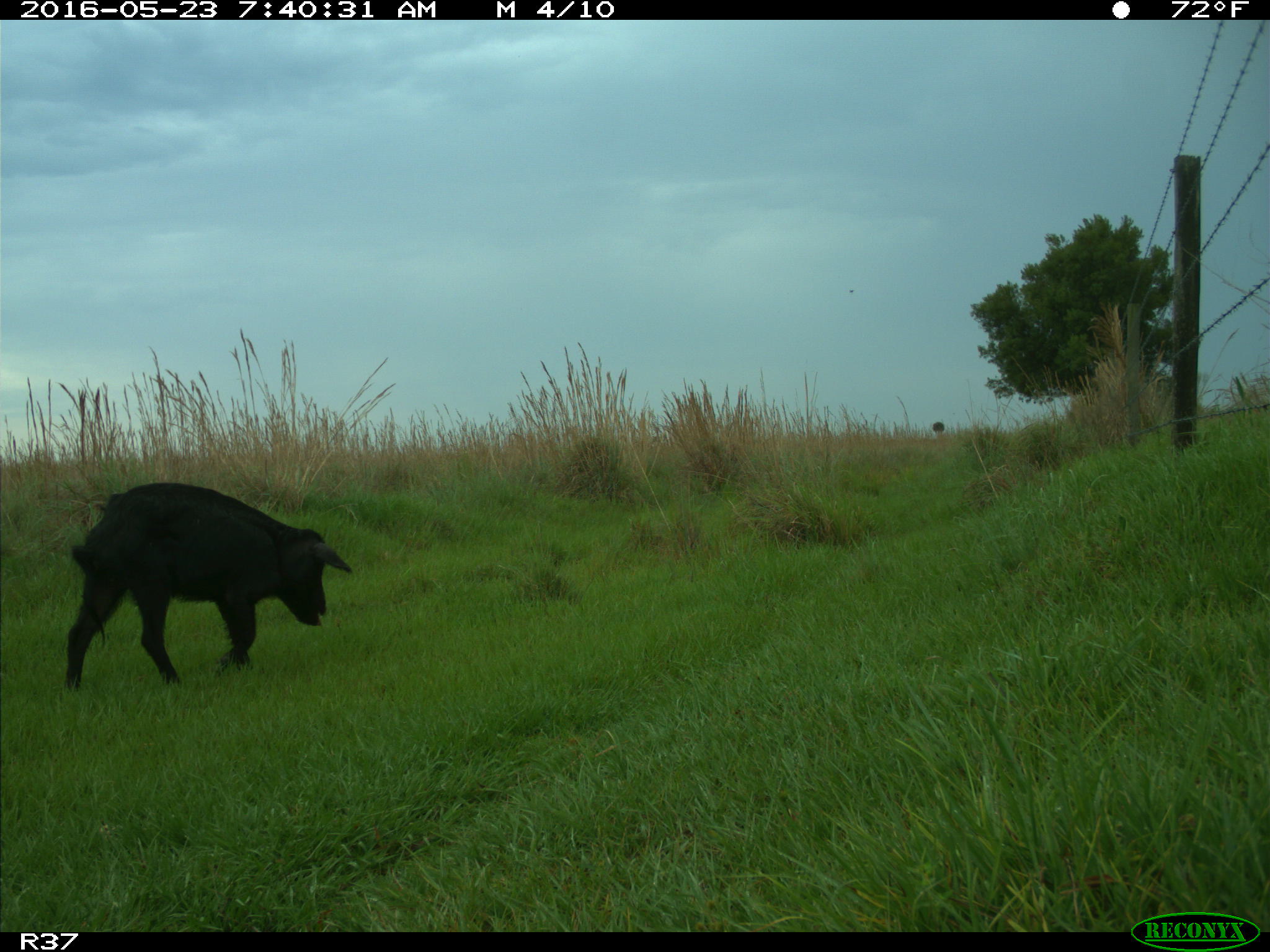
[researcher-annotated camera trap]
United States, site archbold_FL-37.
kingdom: Animalia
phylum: Chordata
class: Mammalia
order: Artiodactyla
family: Suidae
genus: Sus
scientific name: Sus scrofa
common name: wild boar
Sus scrofa (wild boar).